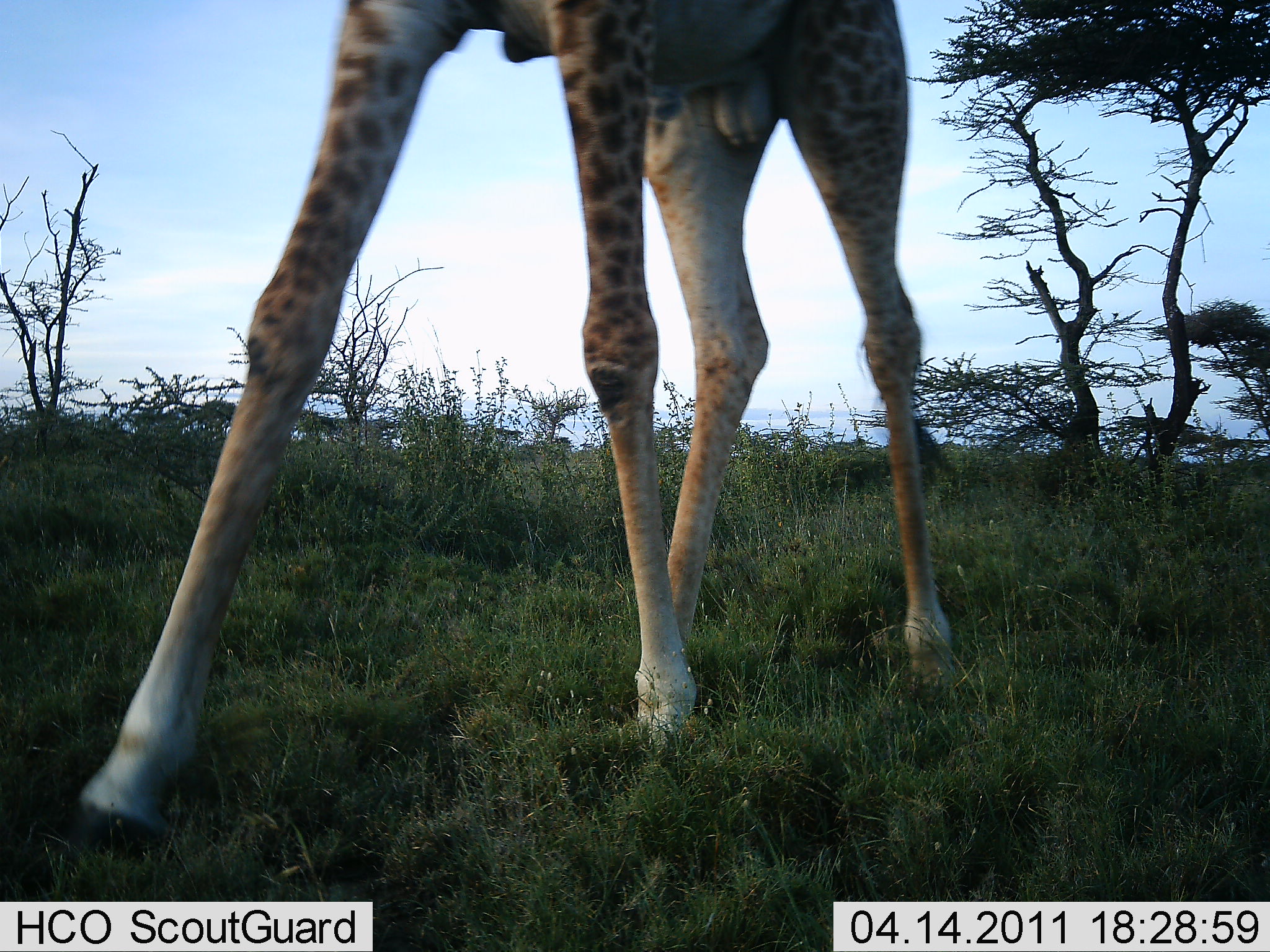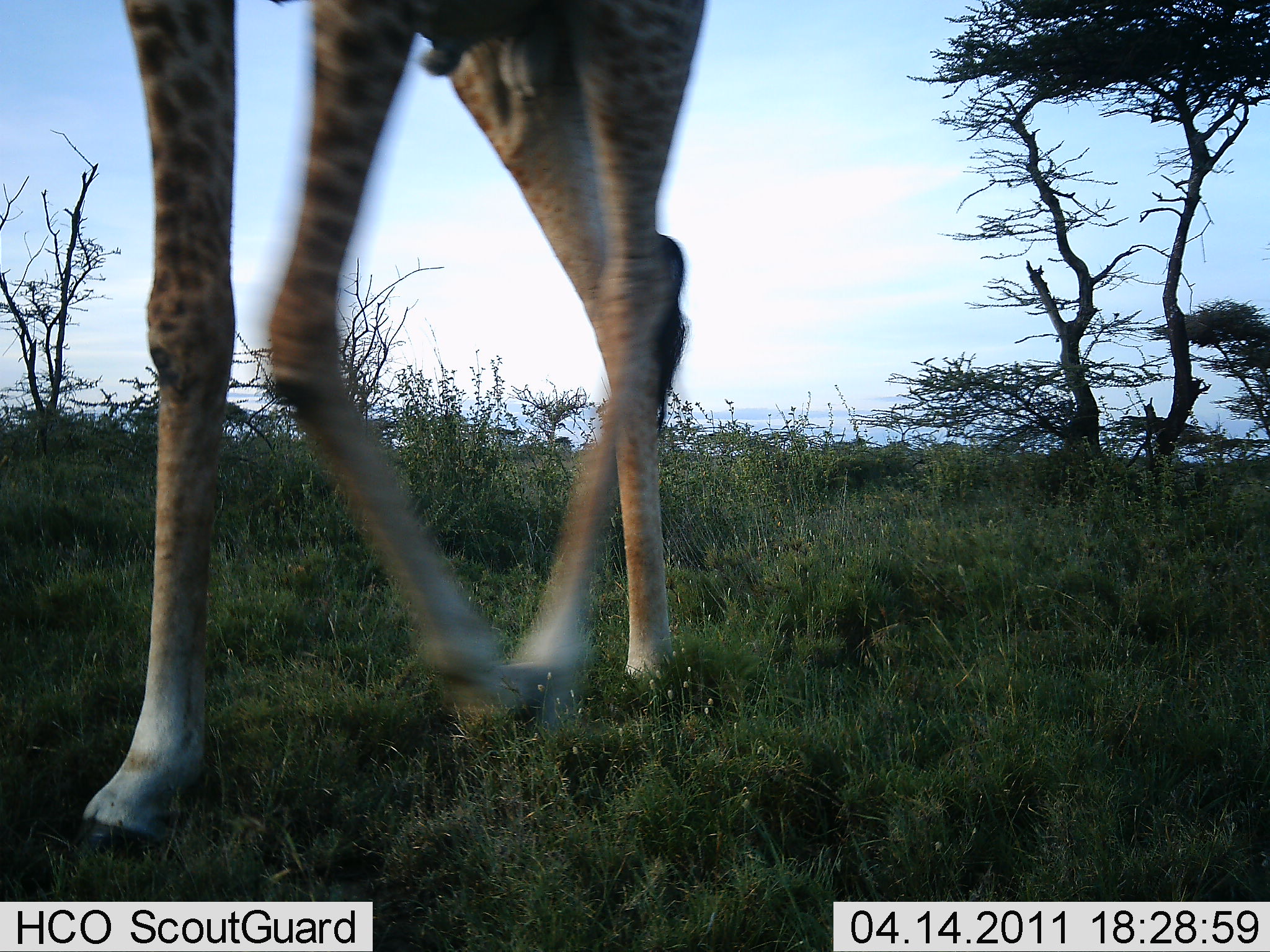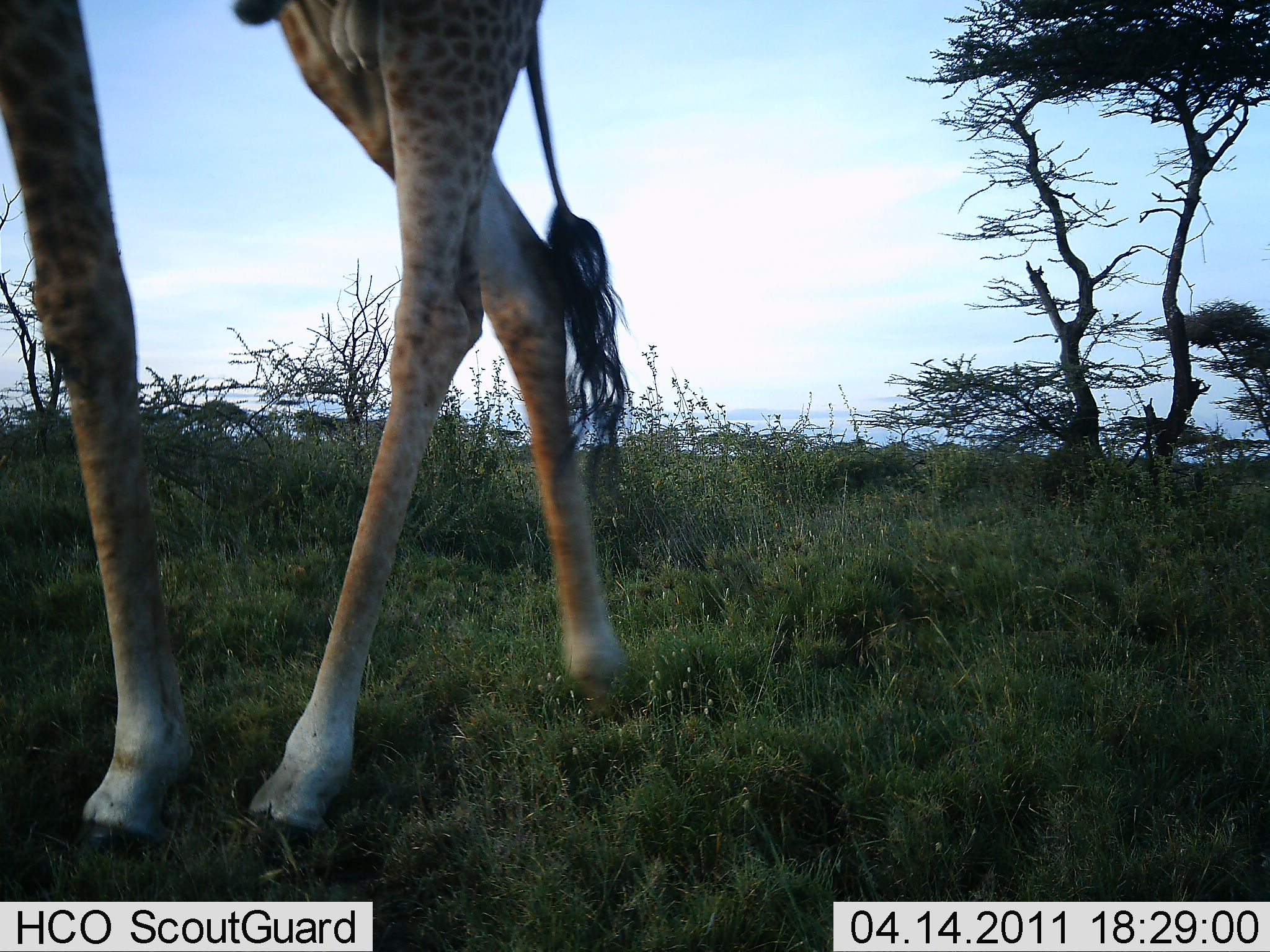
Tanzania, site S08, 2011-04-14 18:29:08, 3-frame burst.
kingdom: Animalia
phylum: Chordata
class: Mammalia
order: Artiodactyla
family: Giraffidae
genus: Giraffa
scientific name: Giraffa camelopardalis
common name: giraffe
Giraffe (Giraffa camelopardalis), count 1. Behavior (volunteer vote fractions): standing 0%, resting 0%, moving 100%, interacting 0%. Young present (vote fraction): 0%. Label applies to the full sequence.